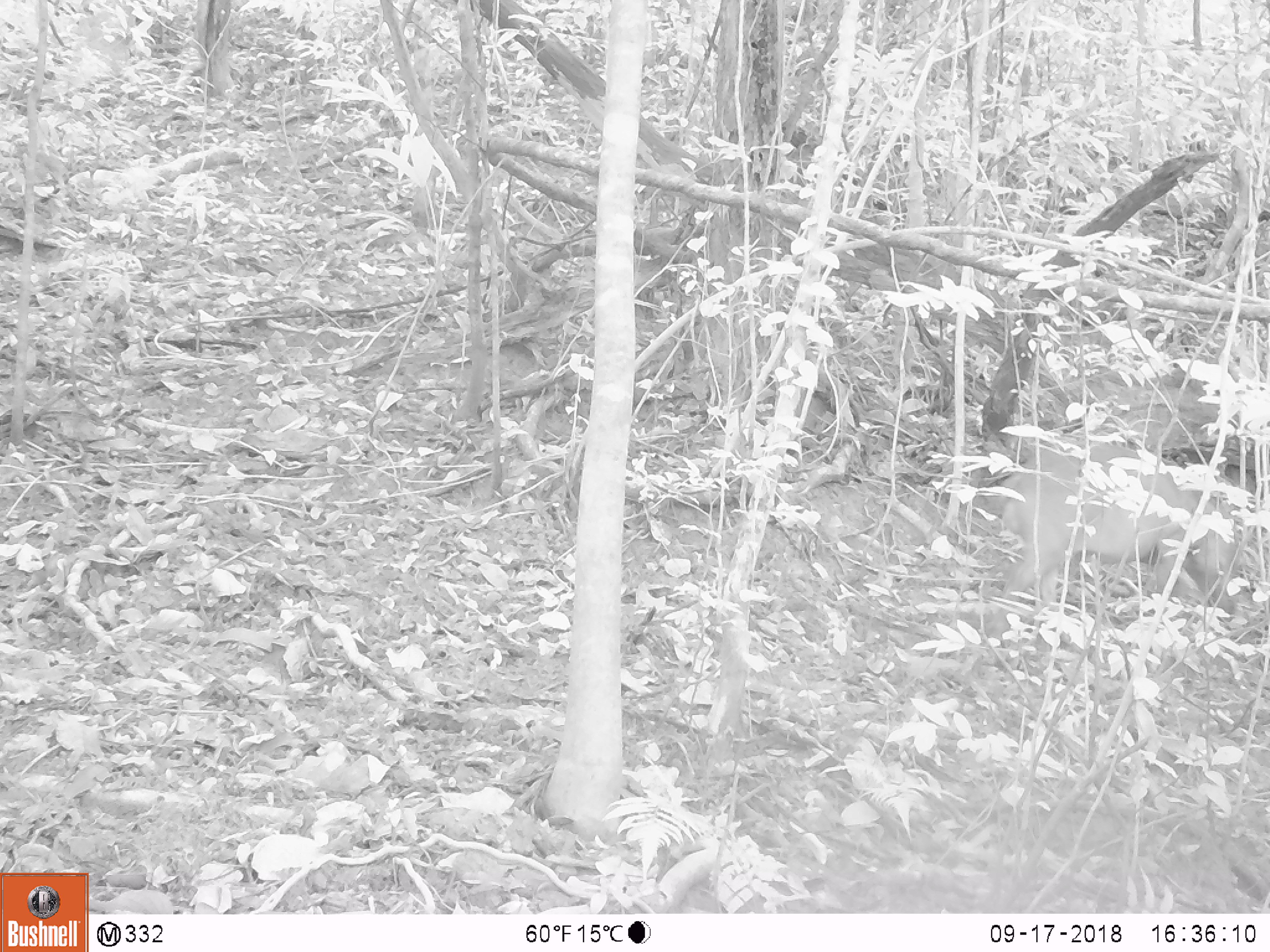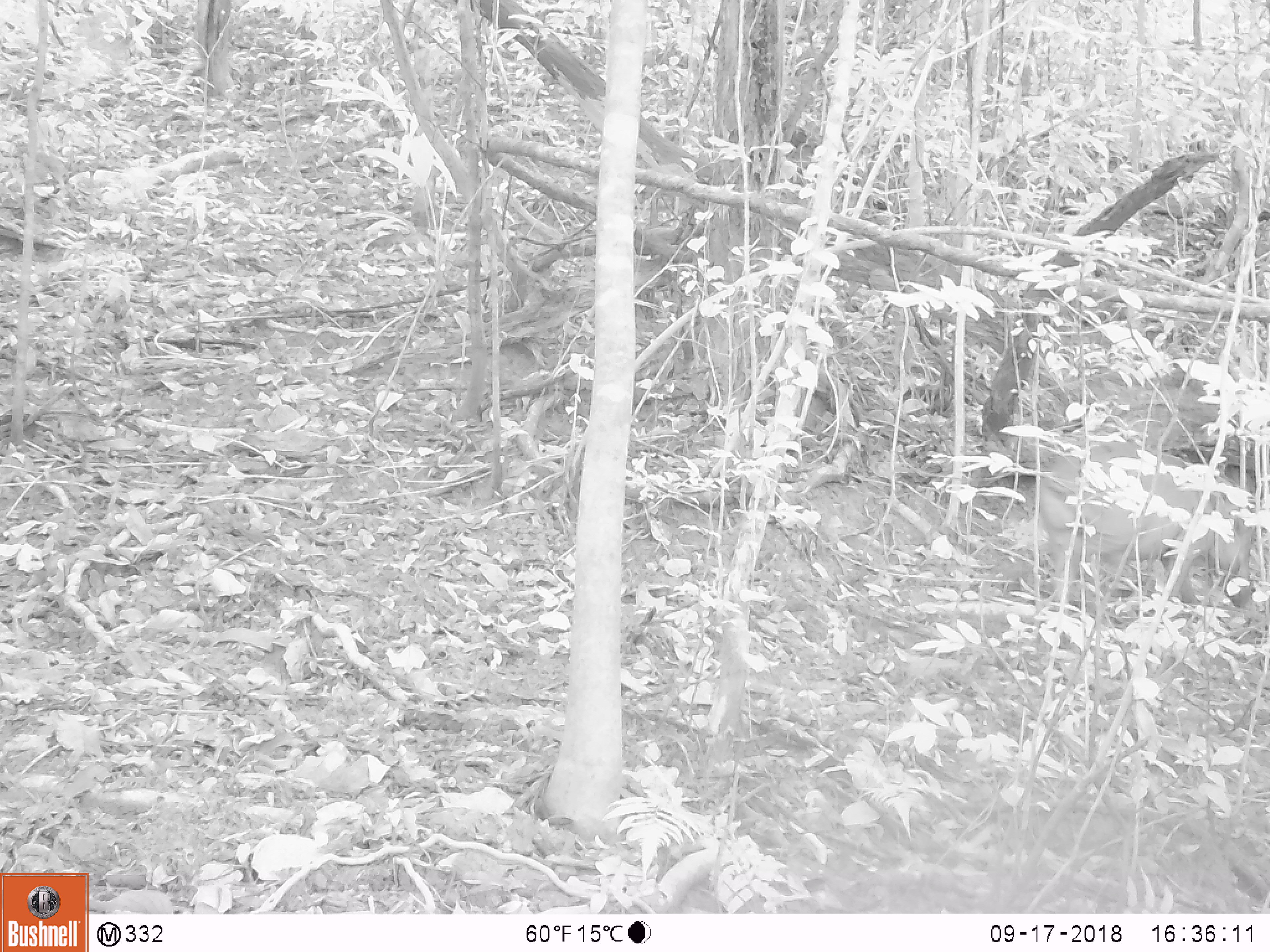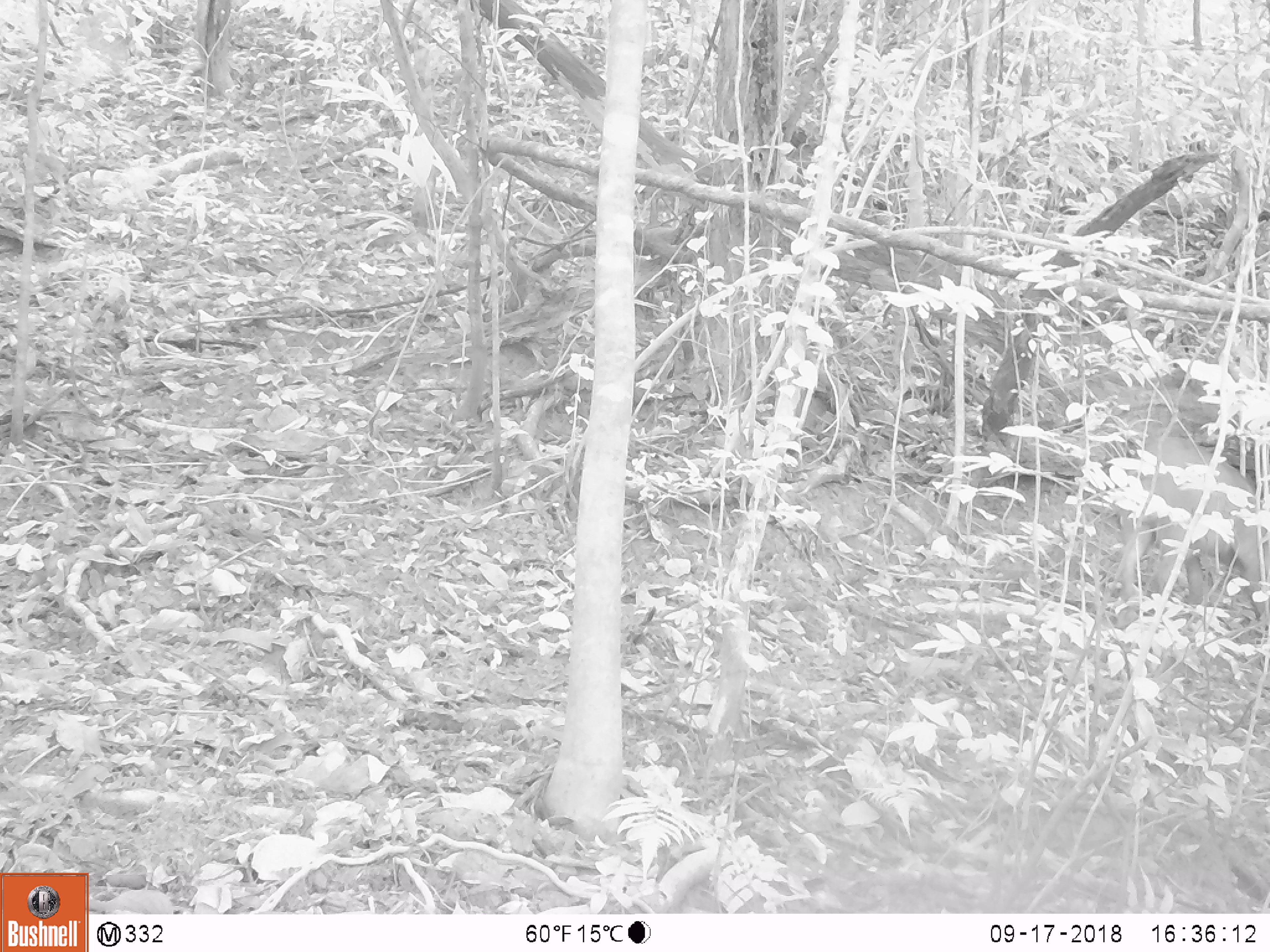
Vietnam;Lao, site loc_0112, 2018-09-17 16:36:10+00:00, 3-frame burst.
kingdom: Animalia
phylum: Chordata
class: Mammalia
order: Artiodactyla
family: Suidae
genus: Sus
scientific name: Sus scrofa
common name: eurasian wild pig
Eurasian wild pig (Sus scrofa). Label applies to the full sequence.